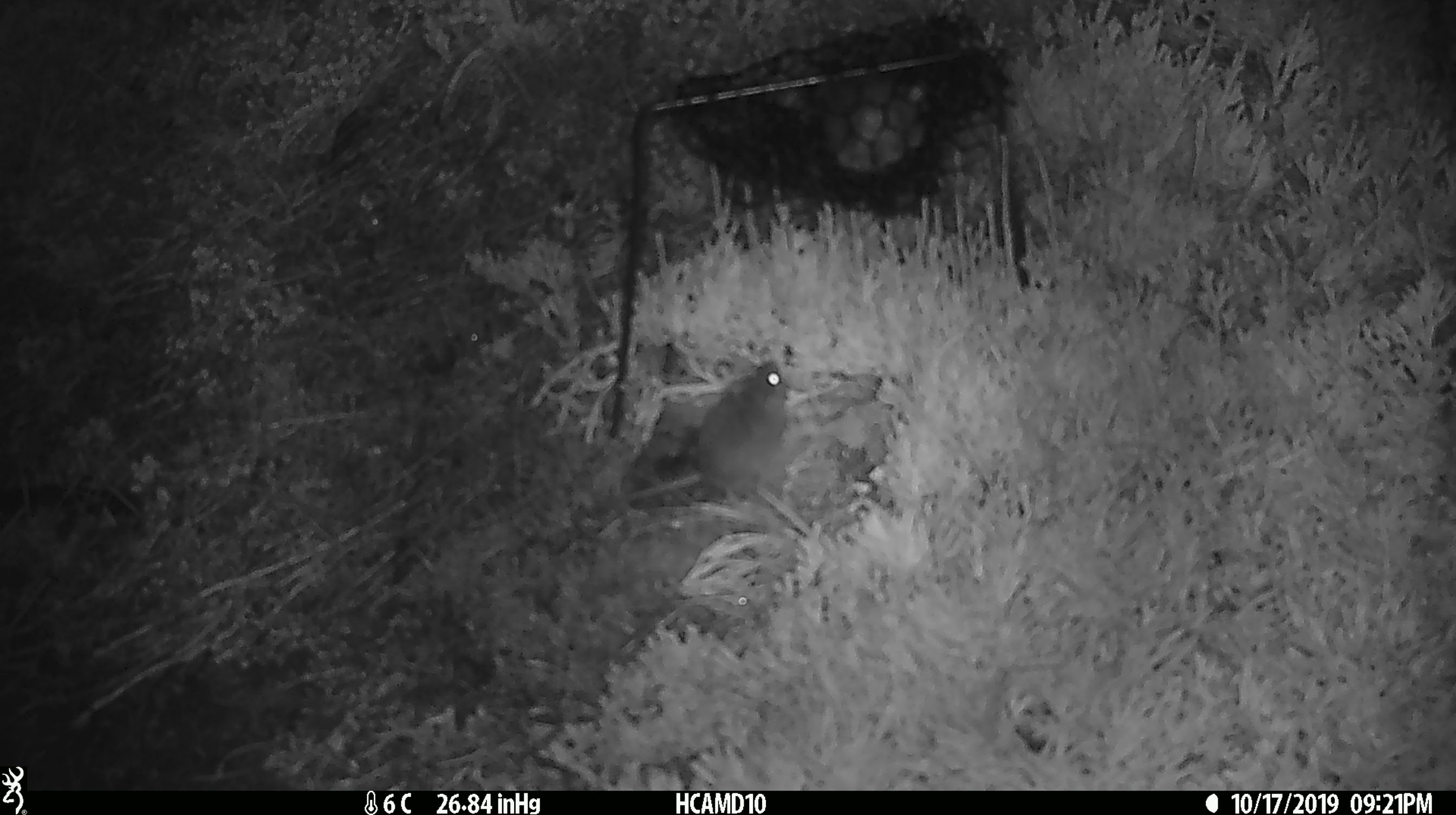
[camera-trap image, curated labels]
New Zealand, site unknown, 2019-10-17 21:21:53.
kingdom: Animalia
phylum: Chordata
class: Mammalia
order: Rodentia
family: Muridae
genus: Mus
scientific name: Mus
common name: mouse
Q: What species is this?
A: Mouse (Mus).